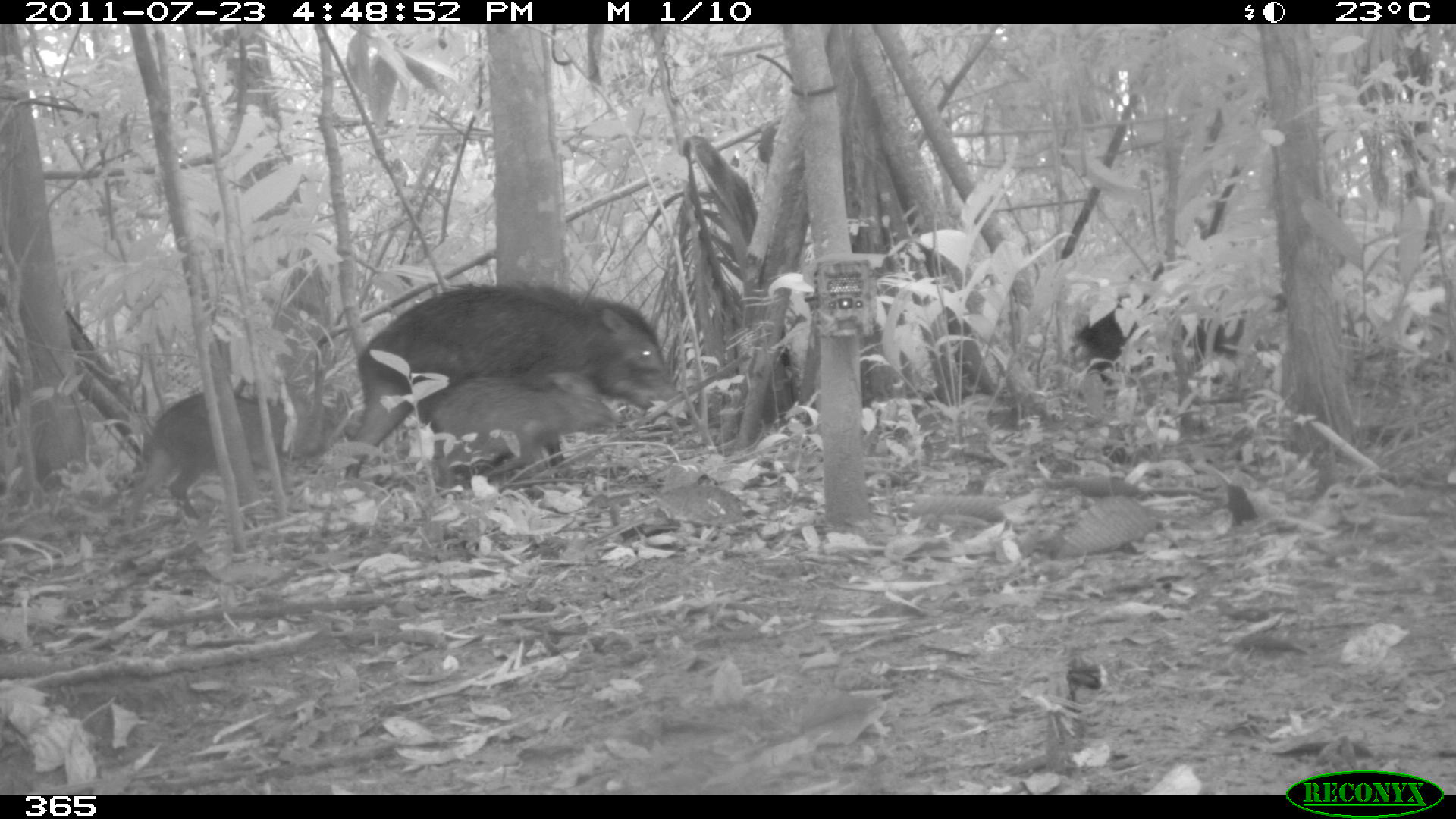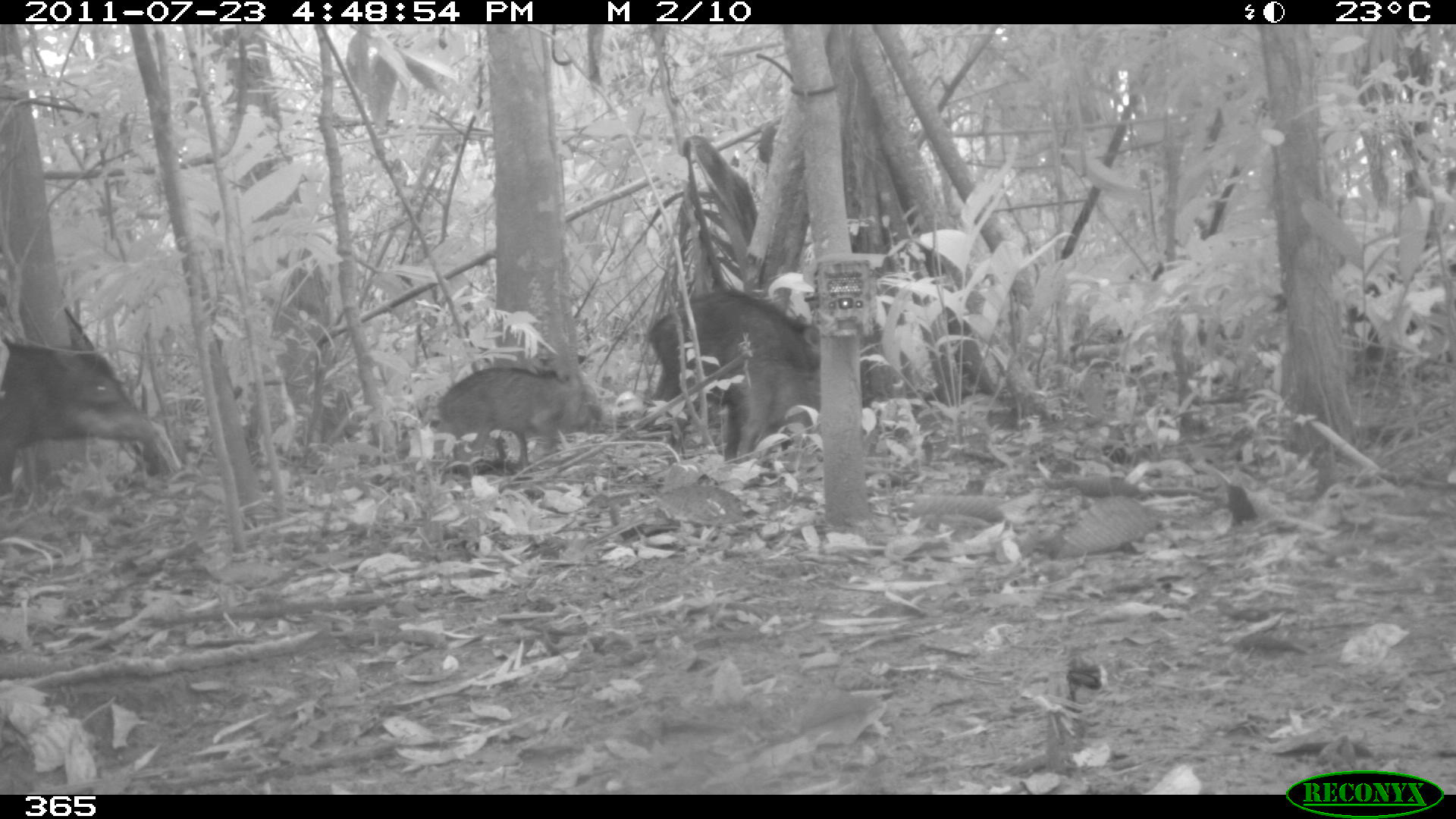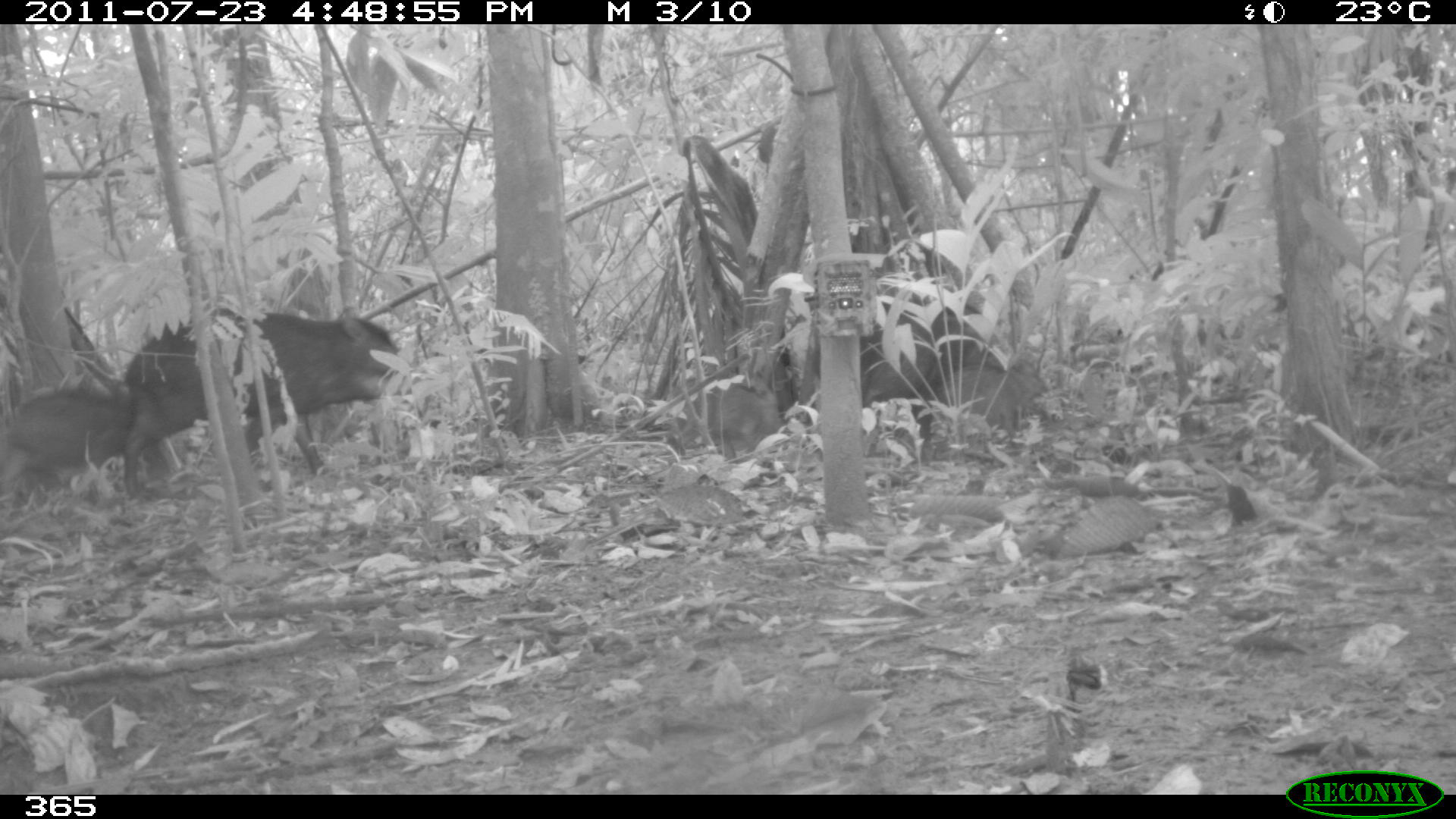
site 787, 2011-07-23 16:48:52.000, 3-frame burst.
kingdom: Animalia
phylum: Chordata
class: Mammalia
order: Artiodactyla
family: Tayassuidae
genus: Tayassu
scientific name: Tayassu pecari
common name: white-lipped peccary